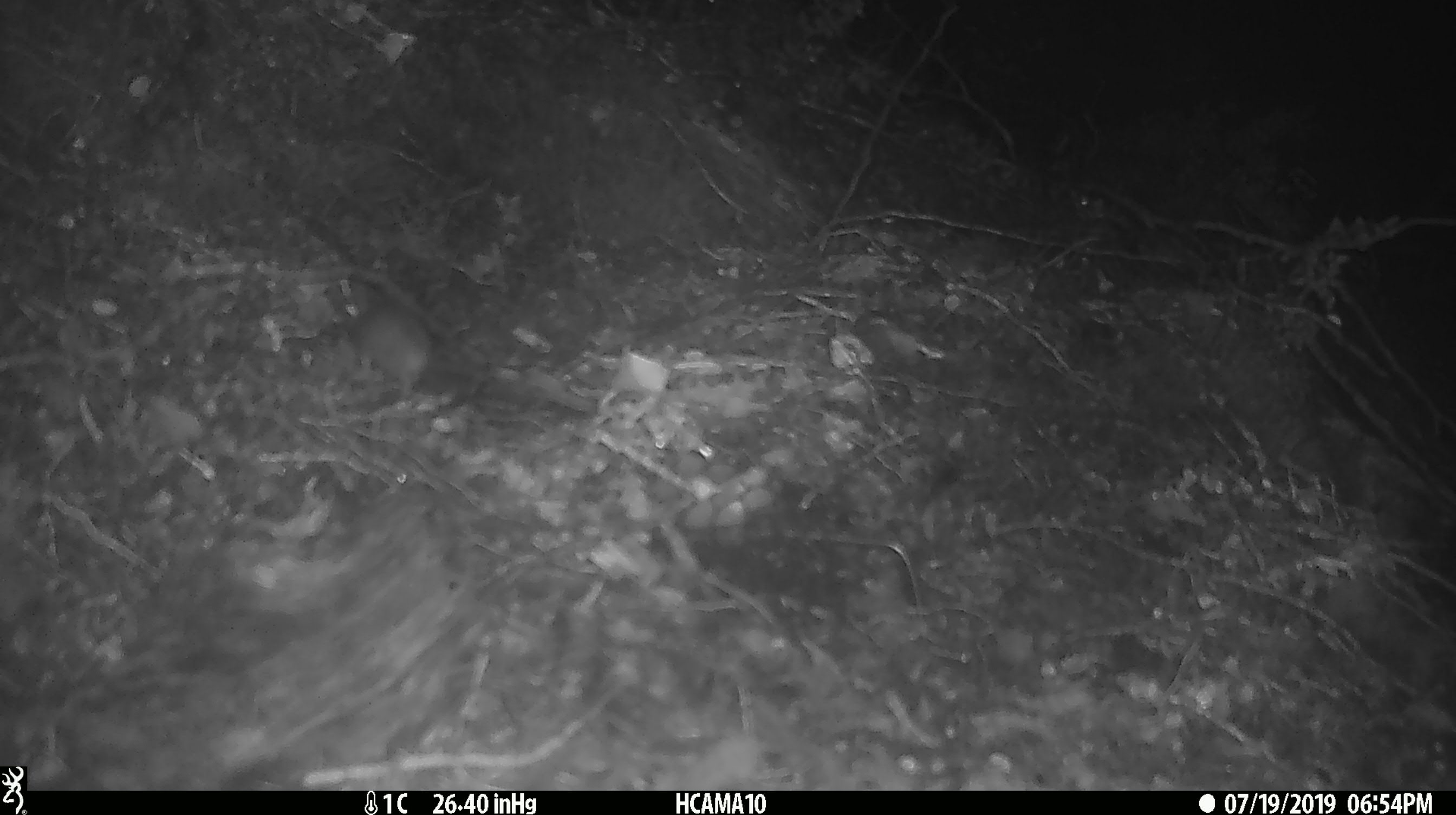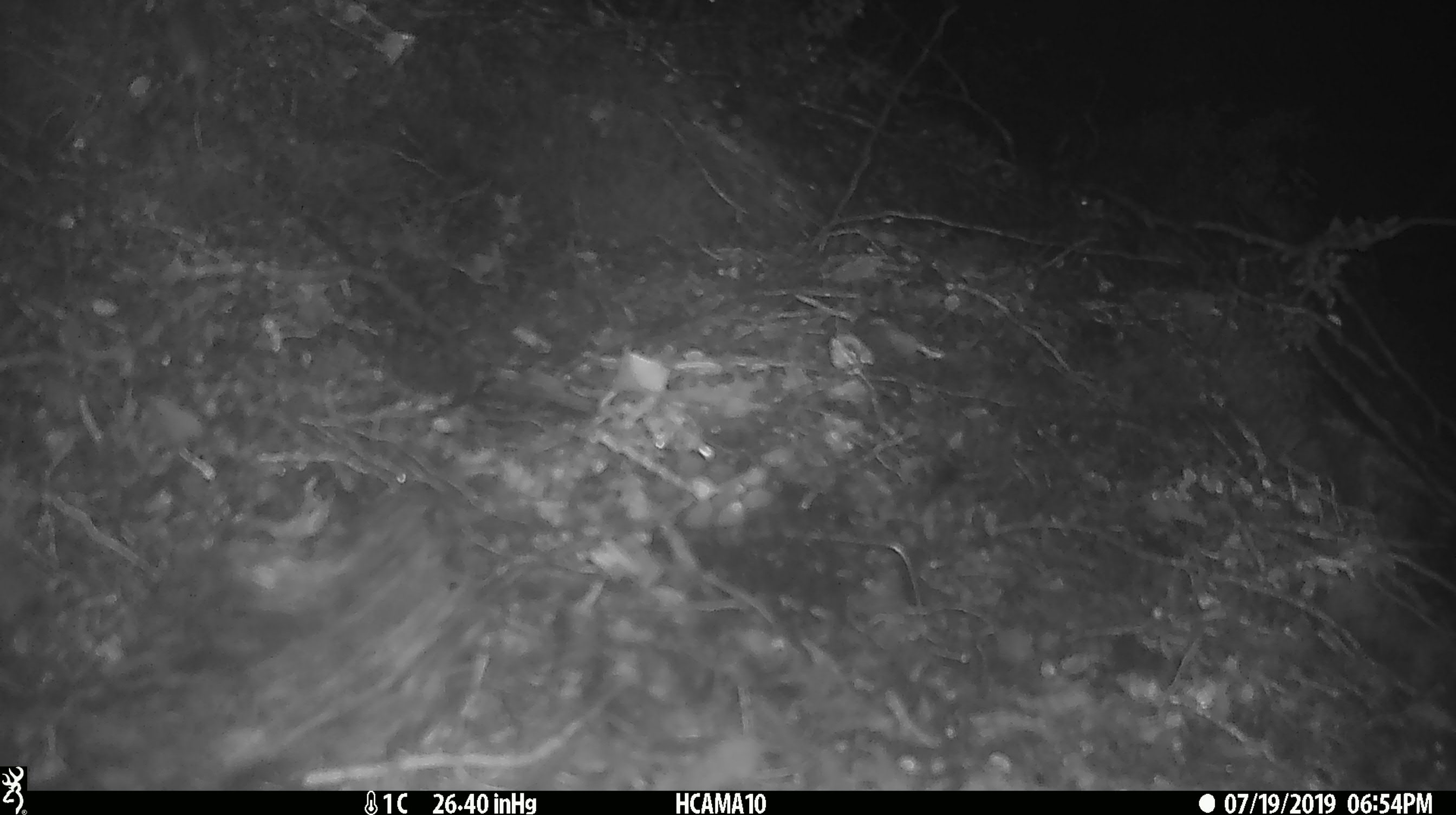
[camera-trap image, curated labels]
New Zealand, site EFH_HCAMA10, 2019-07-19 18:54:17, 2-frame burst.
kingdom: Animalia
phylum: Chordata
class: Mammalia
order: Rodentia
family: Muridae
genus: Mus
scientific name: Mus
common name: mouse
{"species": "mouse (Mus)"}